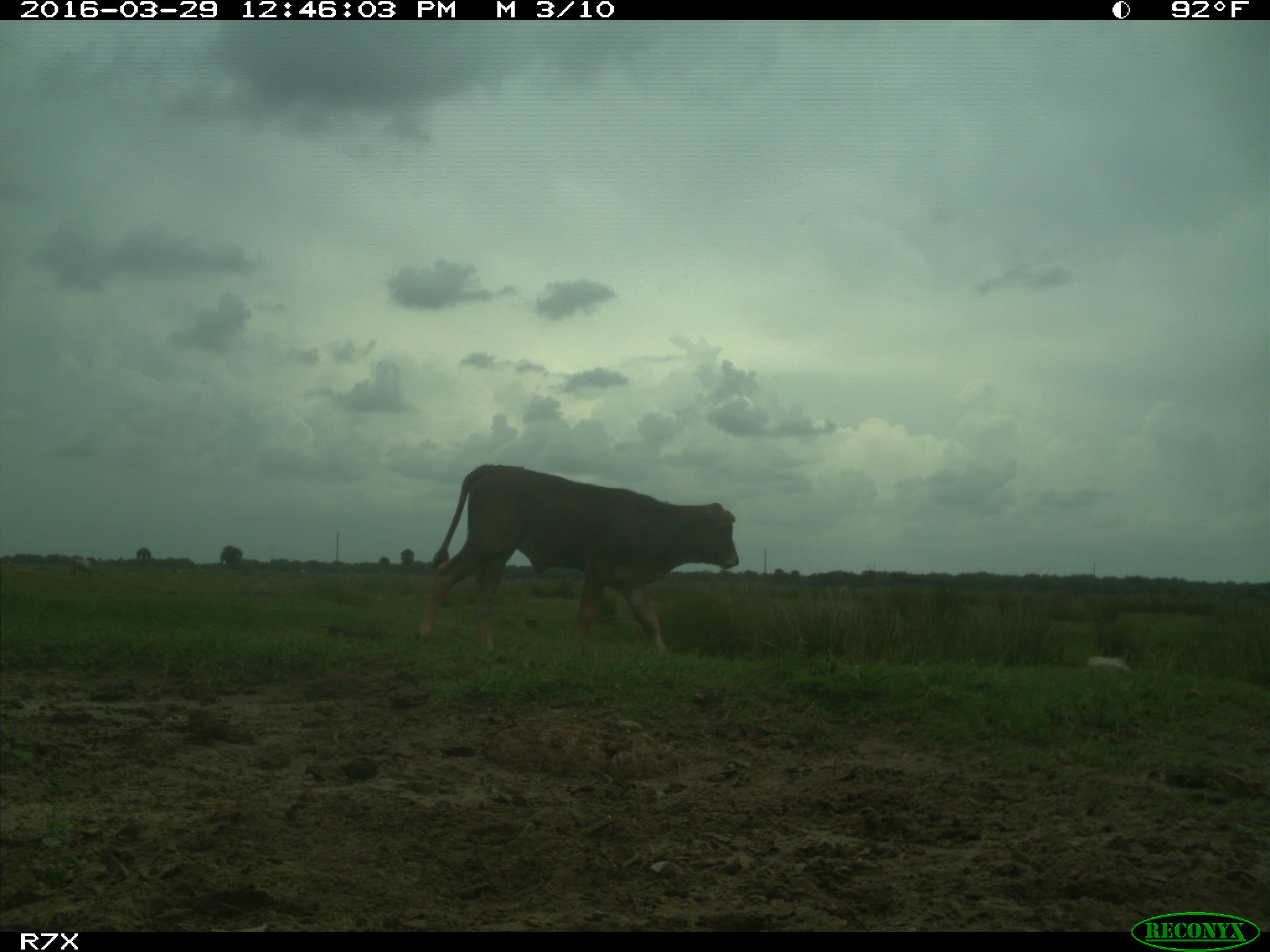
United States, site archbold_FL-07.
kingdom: Animalia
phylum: Chordata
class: Mammalia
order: Artiodactyla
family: Bovidae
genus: Bos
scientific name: Bos taurus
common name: domestic cow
Bos taurus (domestic cow).